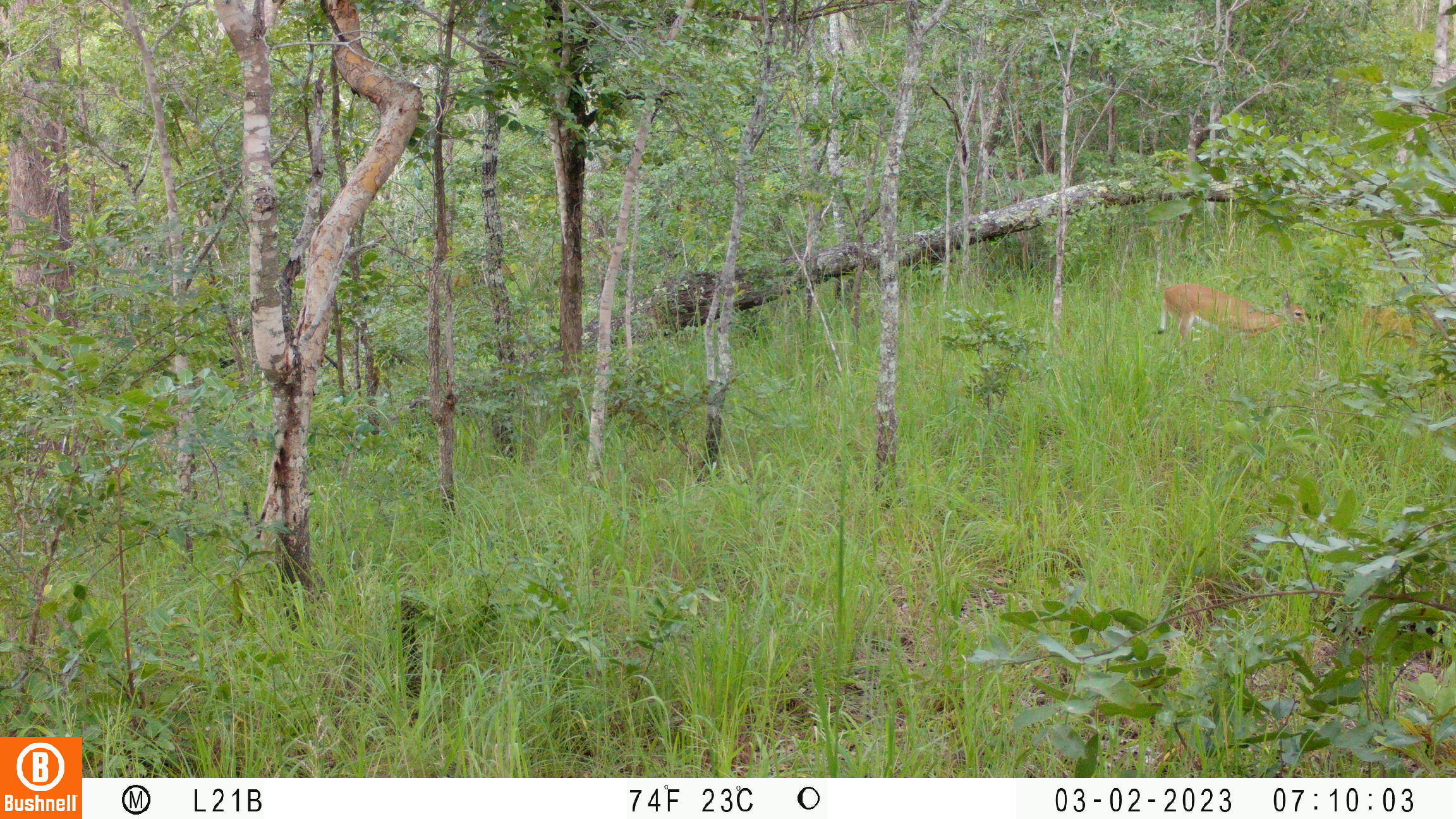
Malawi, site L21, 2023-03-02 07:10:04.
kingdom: Animalia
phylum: Chordata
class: Mammalia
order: Artiodactyla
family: Bovidae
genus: Sylvicapra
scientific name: Sylvicapra grimmia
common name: common duiker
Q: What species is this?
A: Common duiker (Sylvicapra grimmia).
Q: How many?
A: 1.